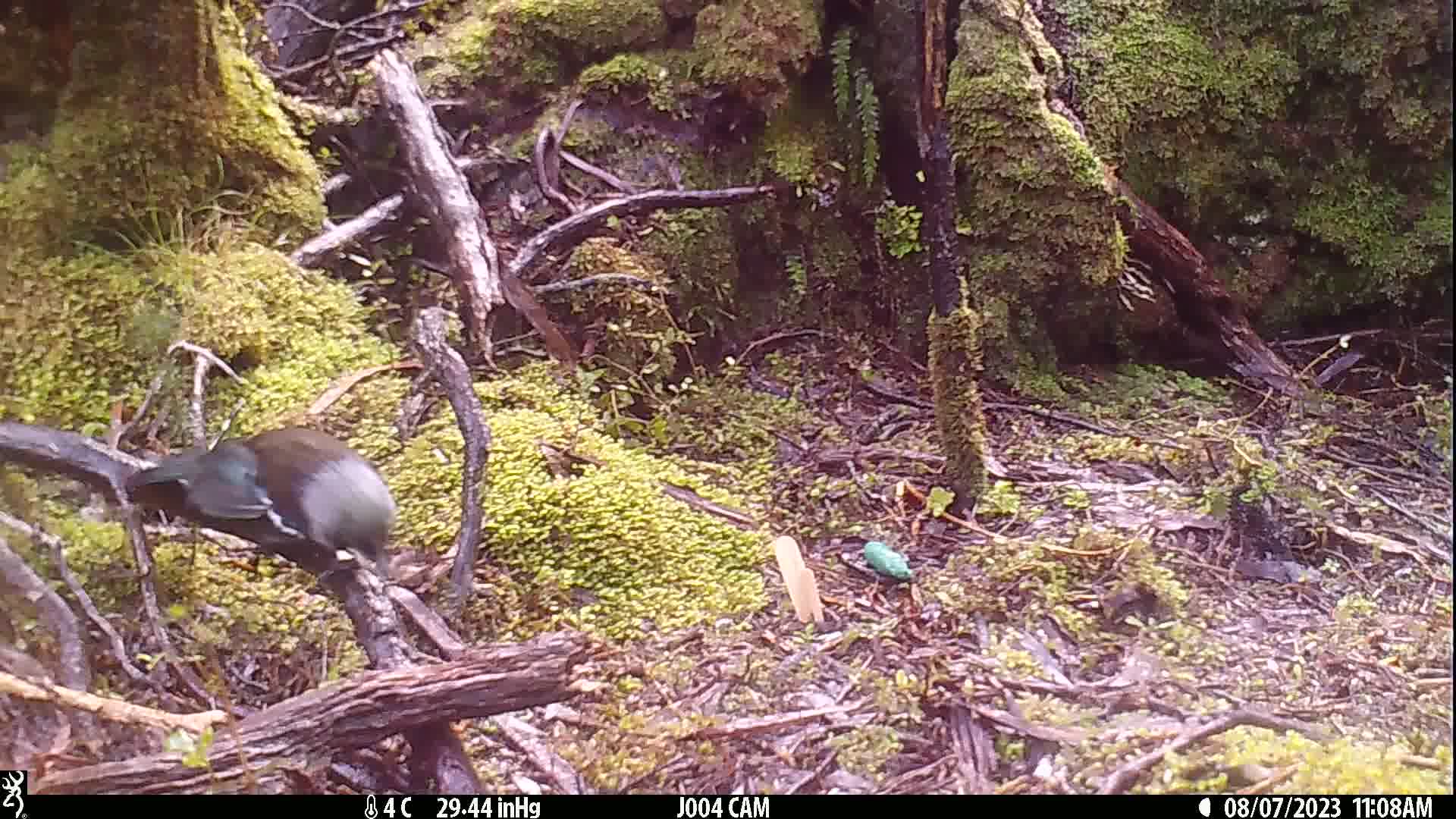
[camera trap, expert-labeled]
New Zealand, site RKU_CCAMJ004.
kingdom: Animalia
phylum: Chordata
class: Aves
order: Passeriformes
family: Meliphagidae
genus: Prosthemadera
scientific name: Prosthemadera novaeseelandiae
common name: tui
Tui (Prosthemadera novaeseelandiae).